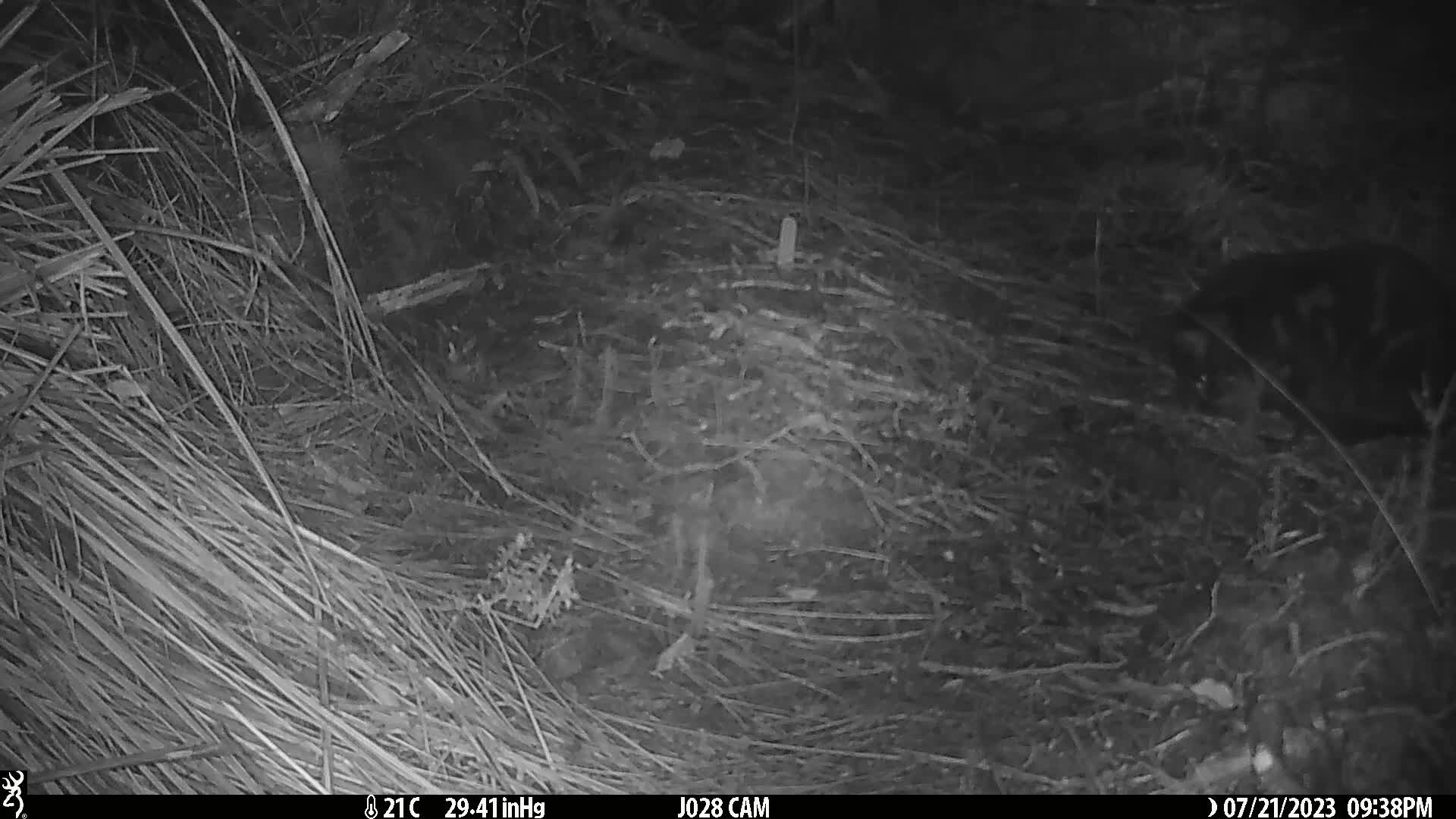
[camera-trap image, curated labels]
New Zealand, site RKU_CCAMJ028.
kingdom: Animalia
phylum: Chordata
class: Mammalia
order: Carnivora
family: Felidae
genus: Felis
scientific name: Felis catus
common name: domestic cat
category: cat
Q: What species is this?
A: Cat (domestic cat) (Felis catus).